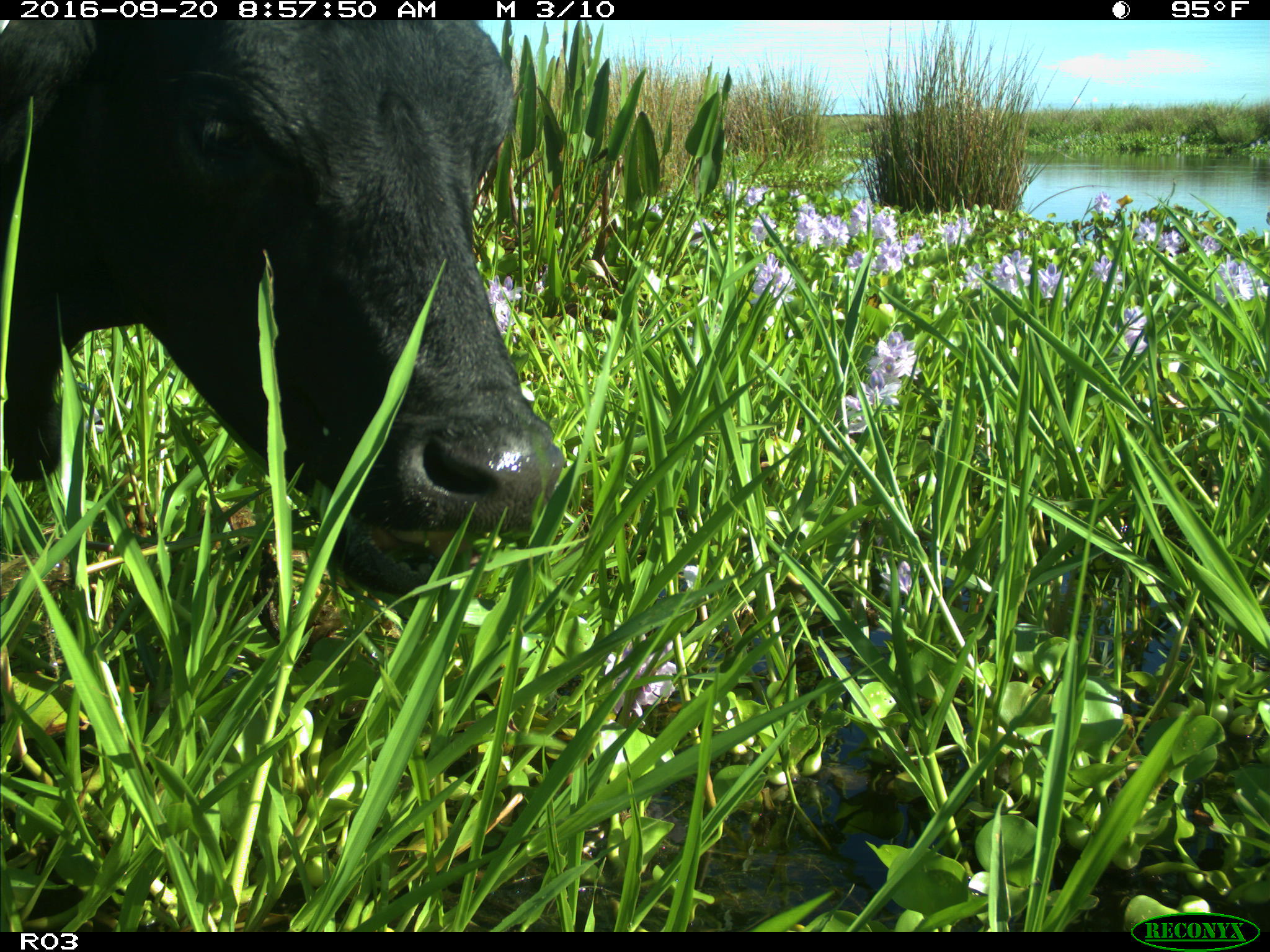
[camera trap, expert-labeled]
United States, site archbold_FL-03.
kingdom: Animalia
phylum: Chordata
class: Mammalia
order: Artiodactyla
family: Bovidae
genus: Bos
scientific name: Bos taurus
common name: domestic cow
Bos taurus (domestic cow).